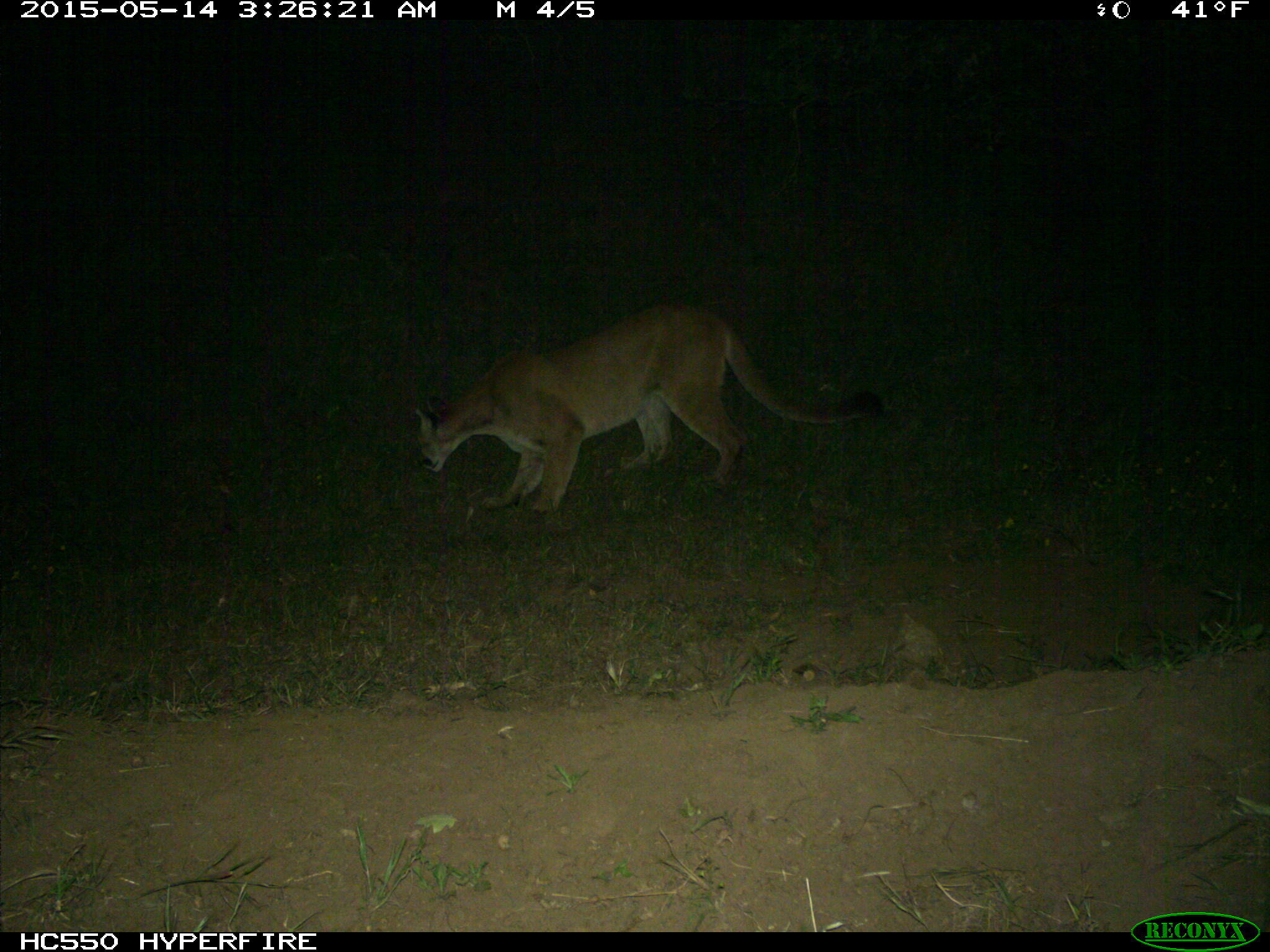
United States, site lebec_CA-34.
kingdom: Animalia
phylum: Chordata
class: Mammalia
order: Carnivora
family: Felidae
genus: Puma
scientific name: Puma concolor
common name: mountain lion